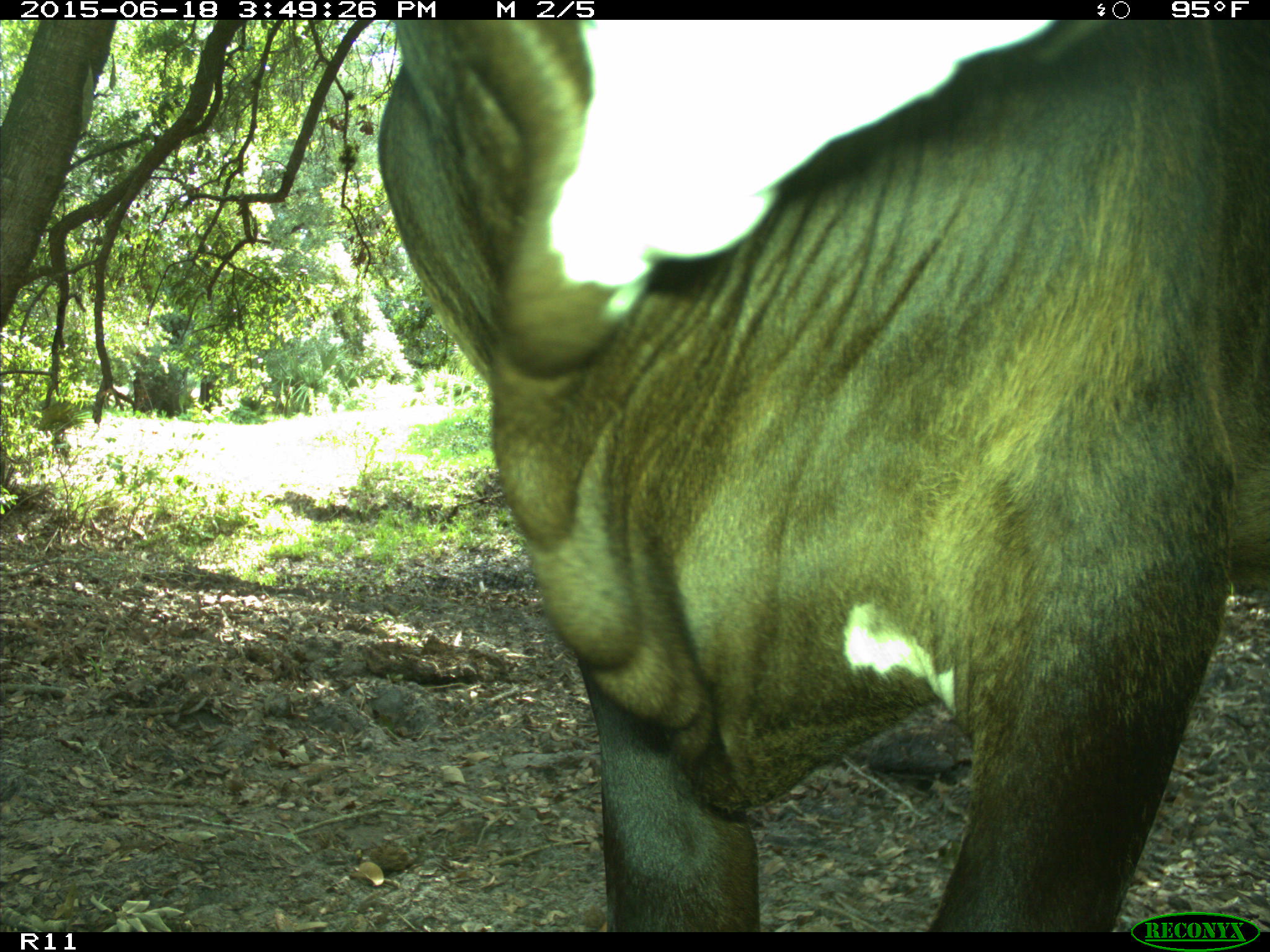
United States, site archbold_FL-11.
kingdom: Animalia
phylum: Chordata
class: Mammalia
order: Artiodactyla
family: Bovidae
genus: Bos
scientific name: Bos taurus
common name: domestic cow